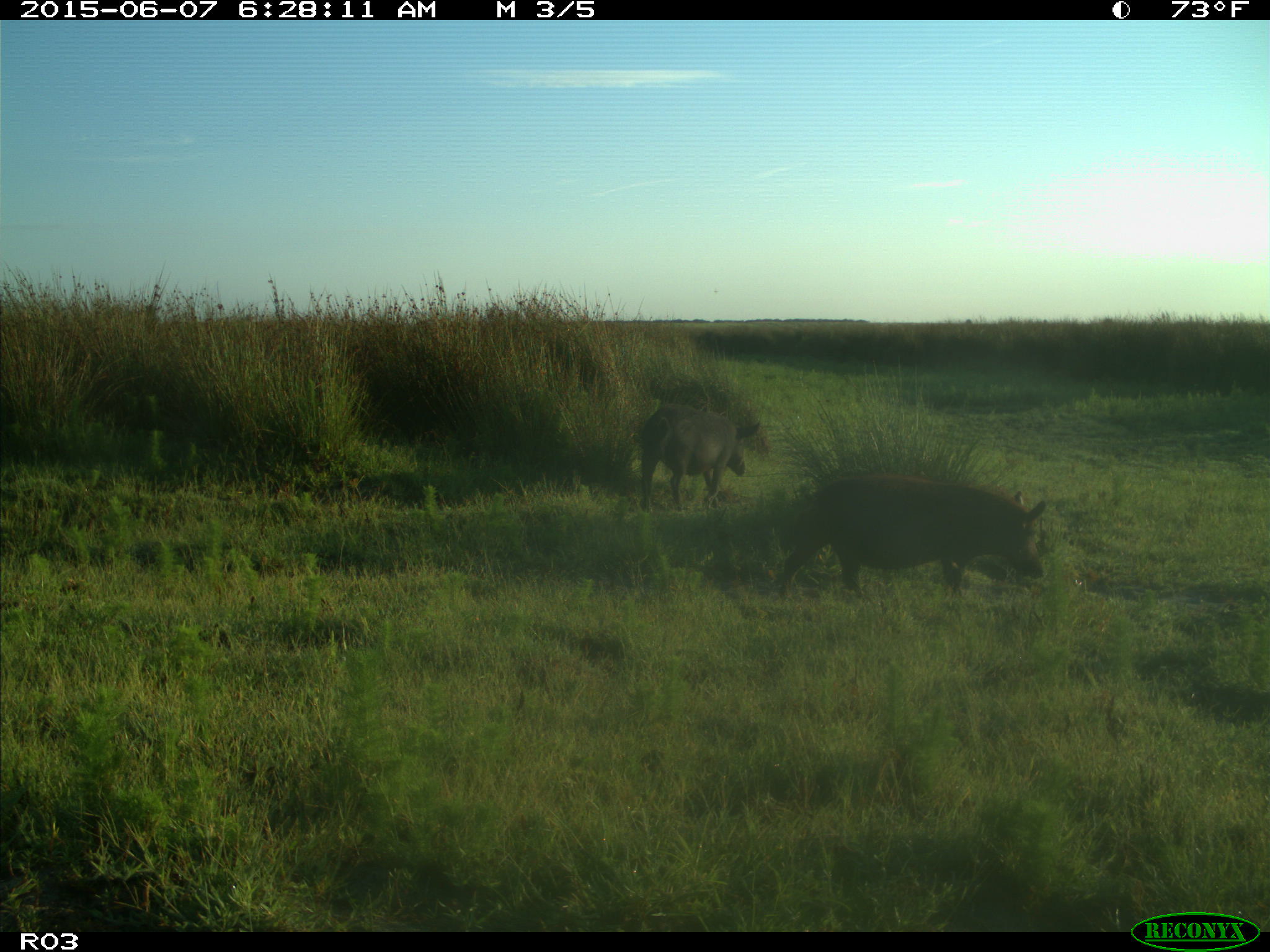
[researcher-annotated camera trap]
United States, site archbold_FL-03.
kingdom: Animalia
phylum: Chordata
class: Mammalia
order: Artiodactyla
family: Suidae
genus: Sus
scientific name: Sus scrofa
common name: wild boar